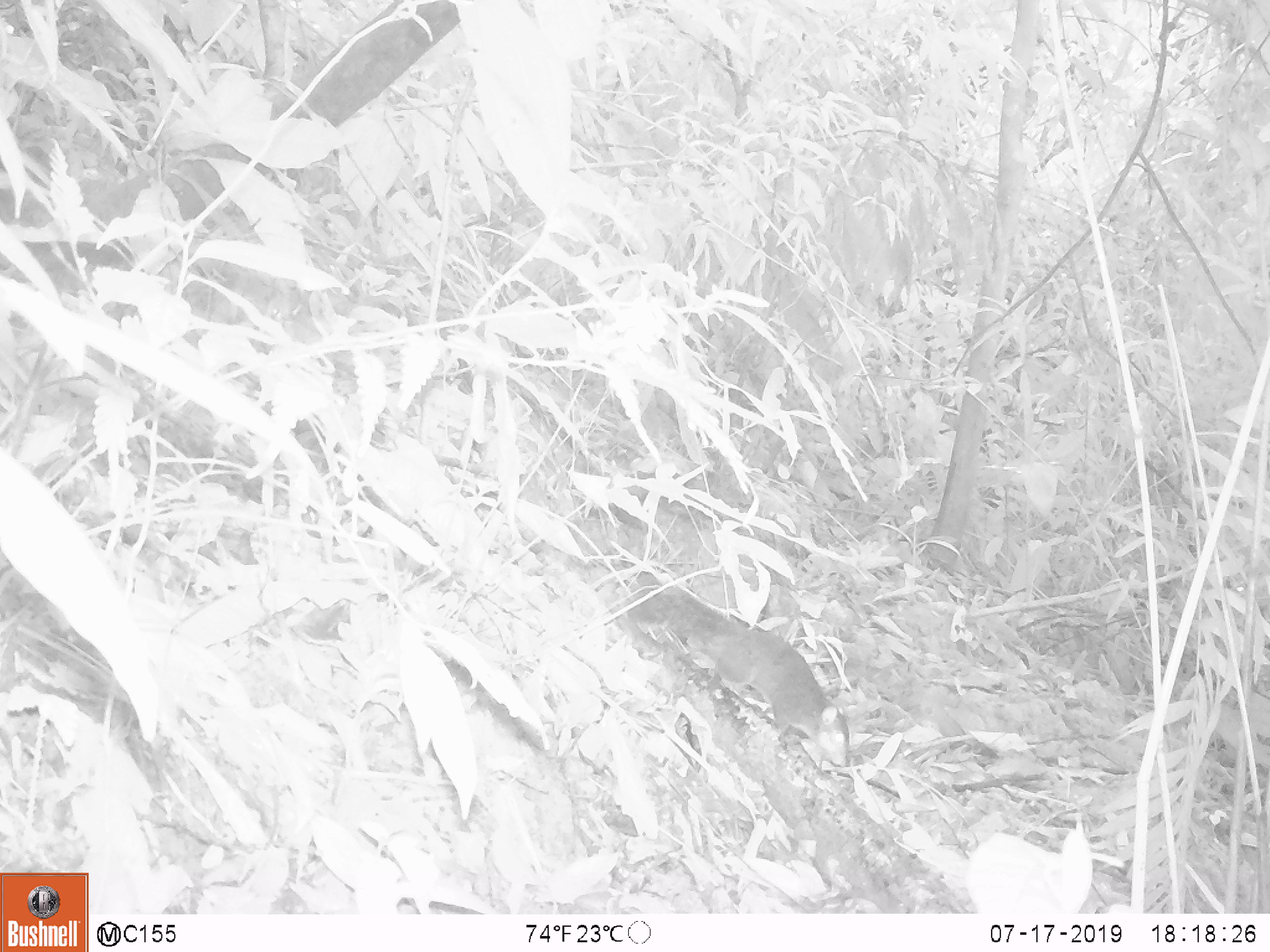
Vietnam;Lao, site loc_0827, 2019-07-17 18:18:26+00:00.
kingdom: Animalia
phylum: Chordata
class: Mammalia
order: Rodentia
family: Sciuridae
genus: Dremomys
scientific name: Dremomys rufigenis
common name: red-cheeked squirrel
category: red cheeked squirrel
Red cheeked squirrel (red-cheeked squirrel) (Dremomys rufigenis). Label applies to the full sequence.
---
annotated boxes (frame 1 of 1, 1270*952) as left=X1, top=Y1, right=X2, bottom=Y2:
red cheeked squirrel: left=628, top=591, right=853, bottom=768